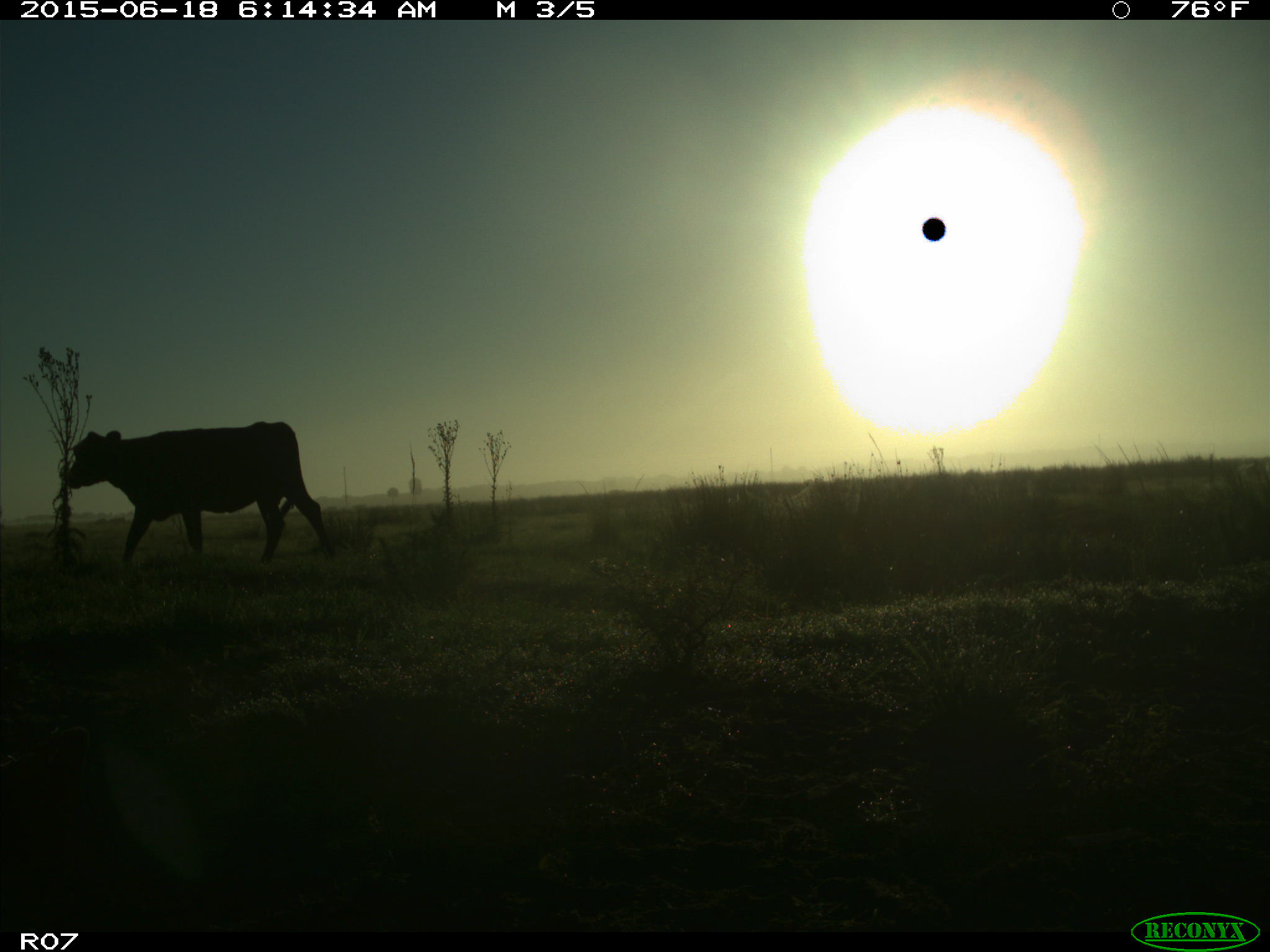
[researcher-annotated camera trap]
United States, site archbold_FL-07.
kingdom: Animalia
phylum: Chordata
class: Mammalia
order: Artiodactyla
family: Bovidae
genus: Bos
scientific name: Bos taurus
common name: domestic cow